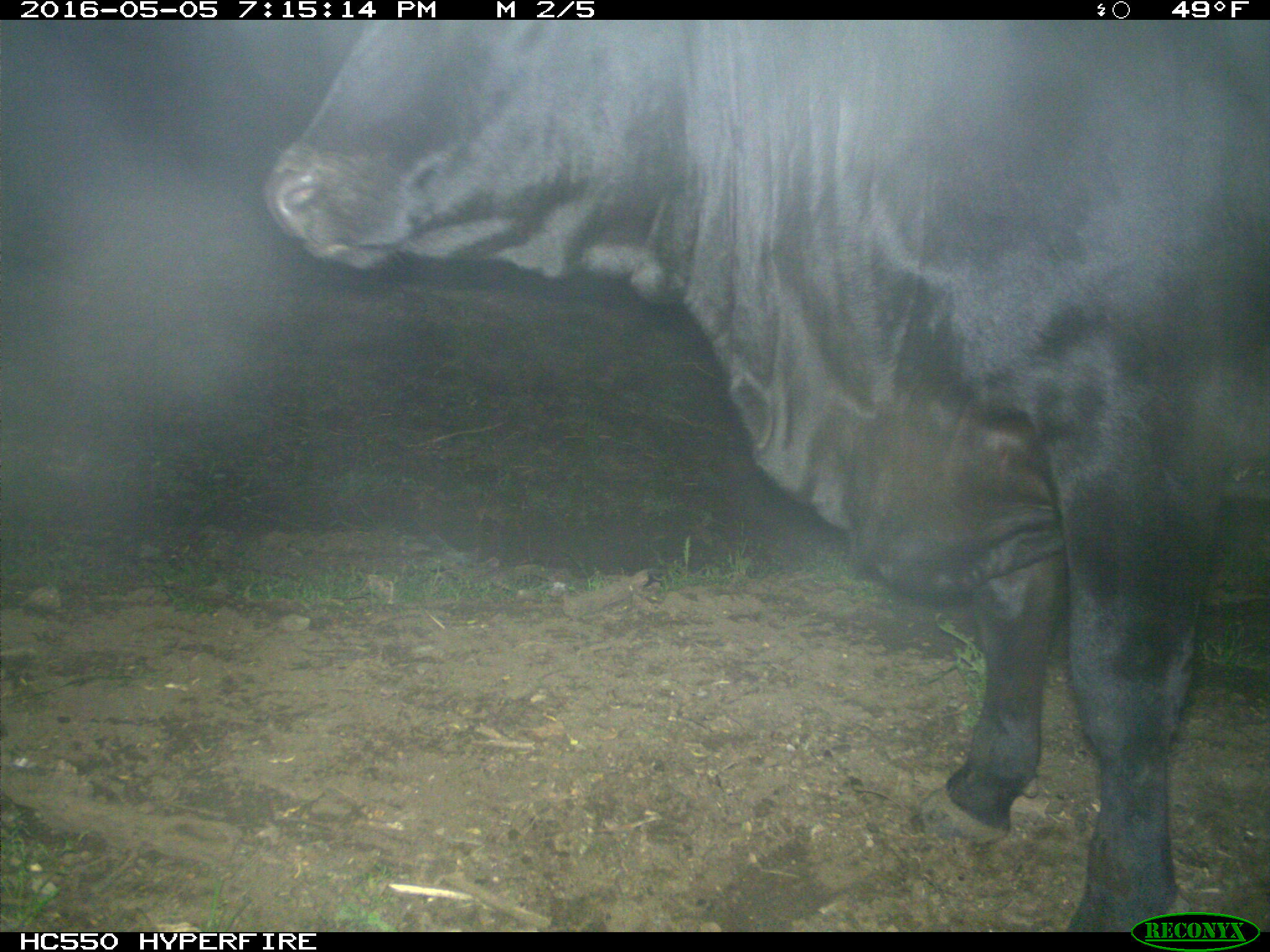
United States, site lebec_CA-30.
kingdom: Animalia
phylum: Chordata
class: Mammalia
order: Artiodactyla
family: Bovidae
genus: Bos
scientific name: Bos taurus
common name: domestic cow